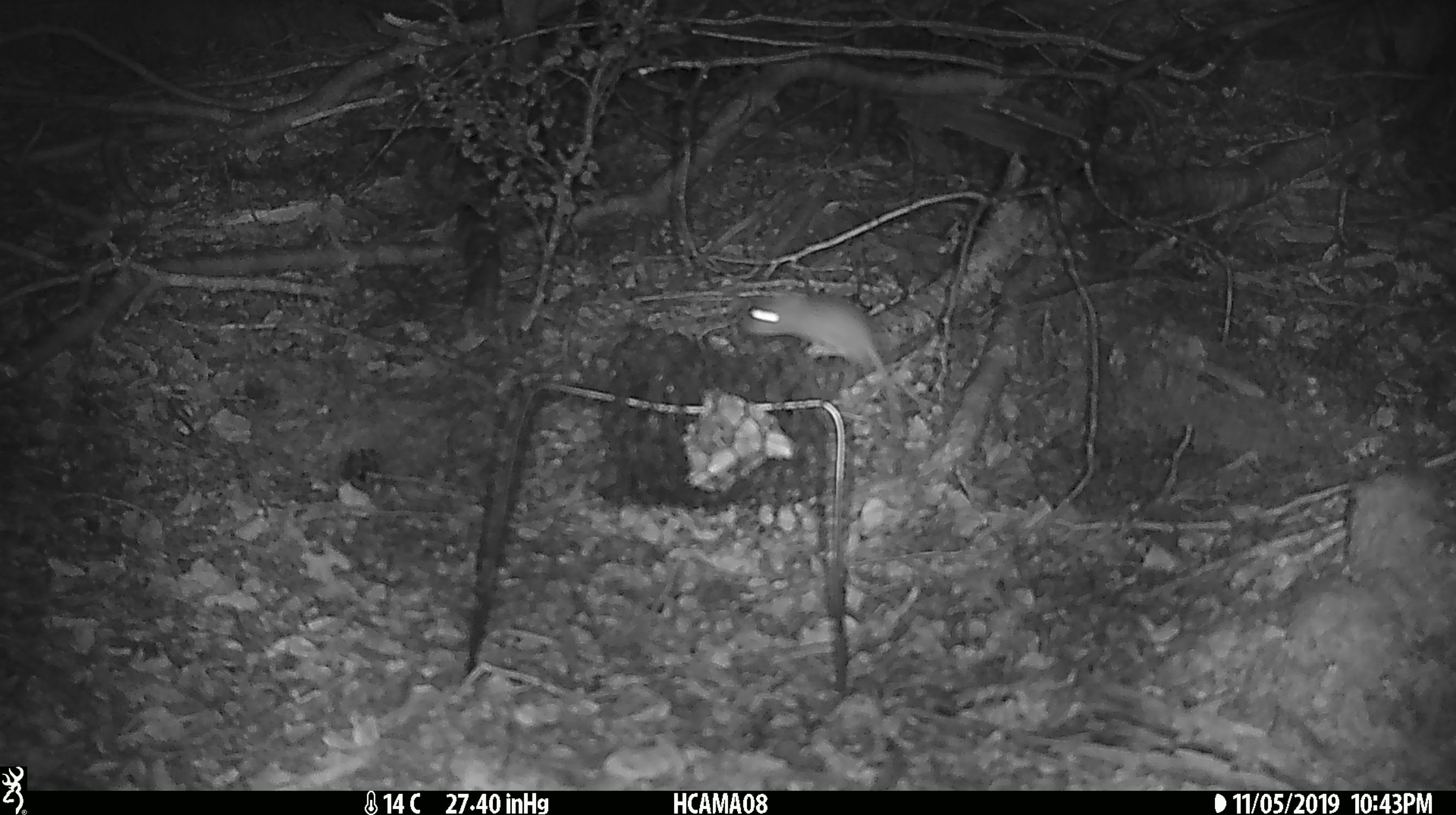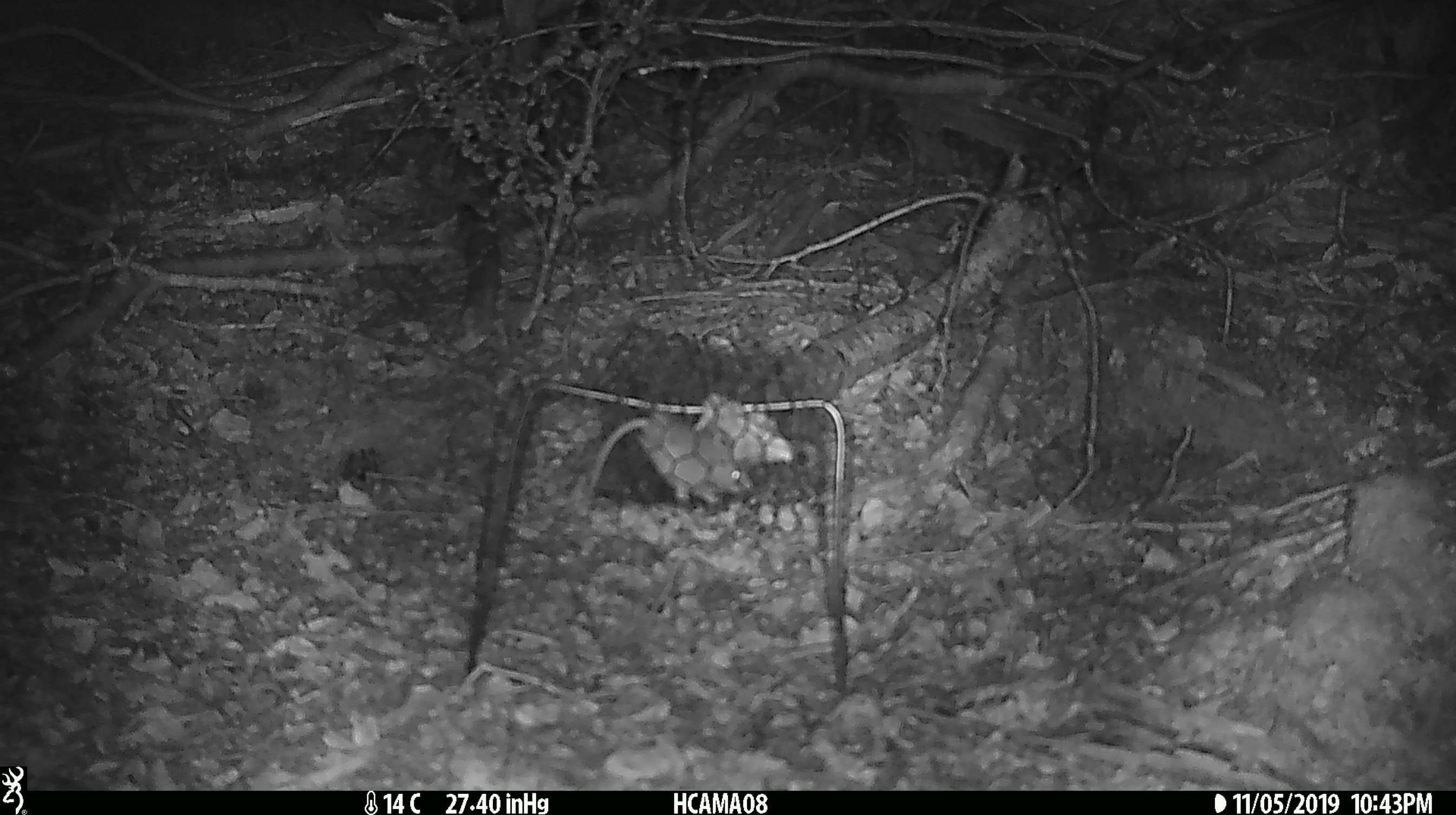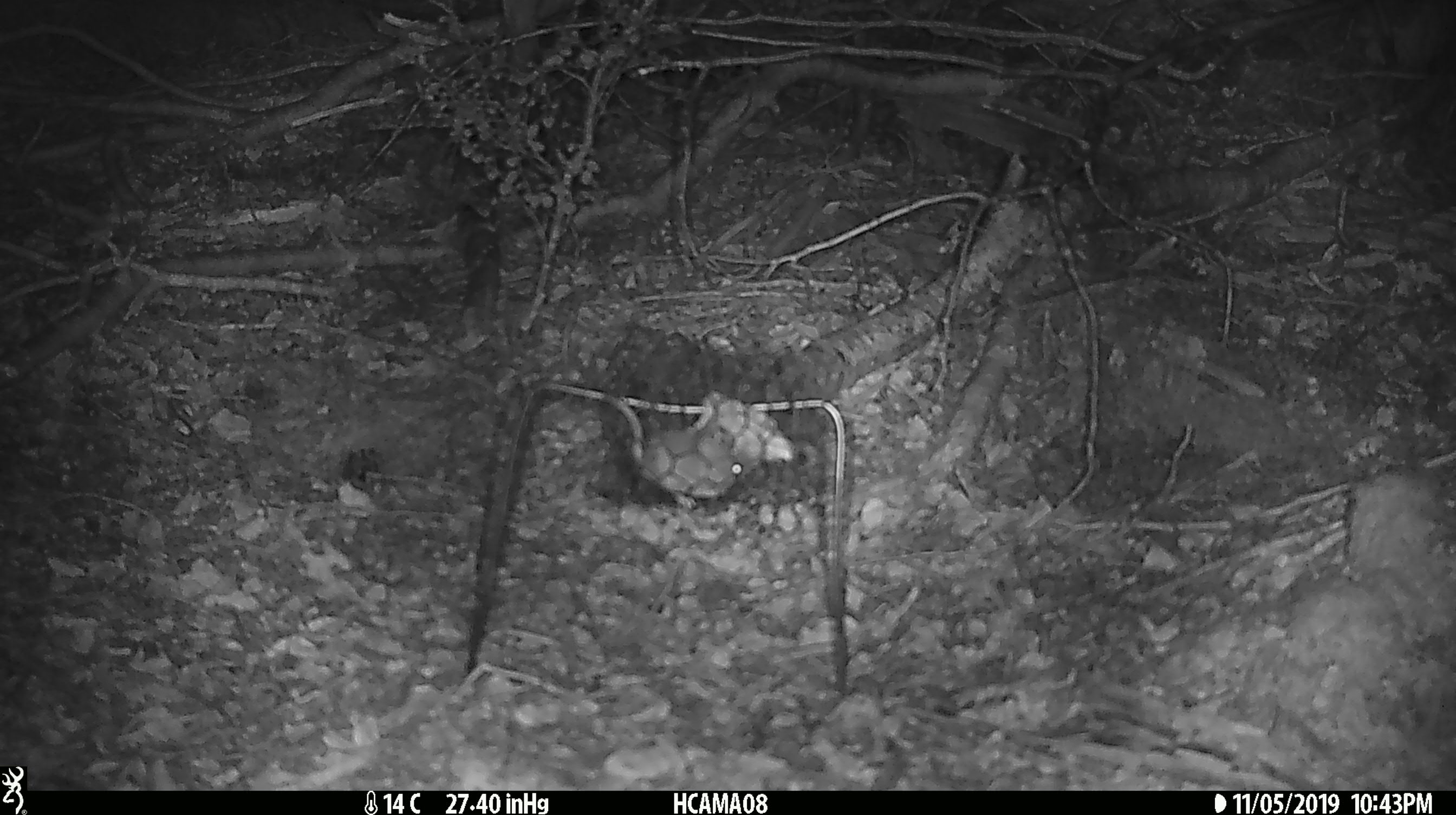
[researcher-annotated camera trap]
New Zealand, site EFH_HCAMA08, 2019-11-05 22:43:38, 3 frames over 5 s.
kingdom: Animalia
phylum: Chordata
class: Mammalia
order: Rodentia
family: Muridae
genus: Mus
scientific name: Mus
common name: mouse